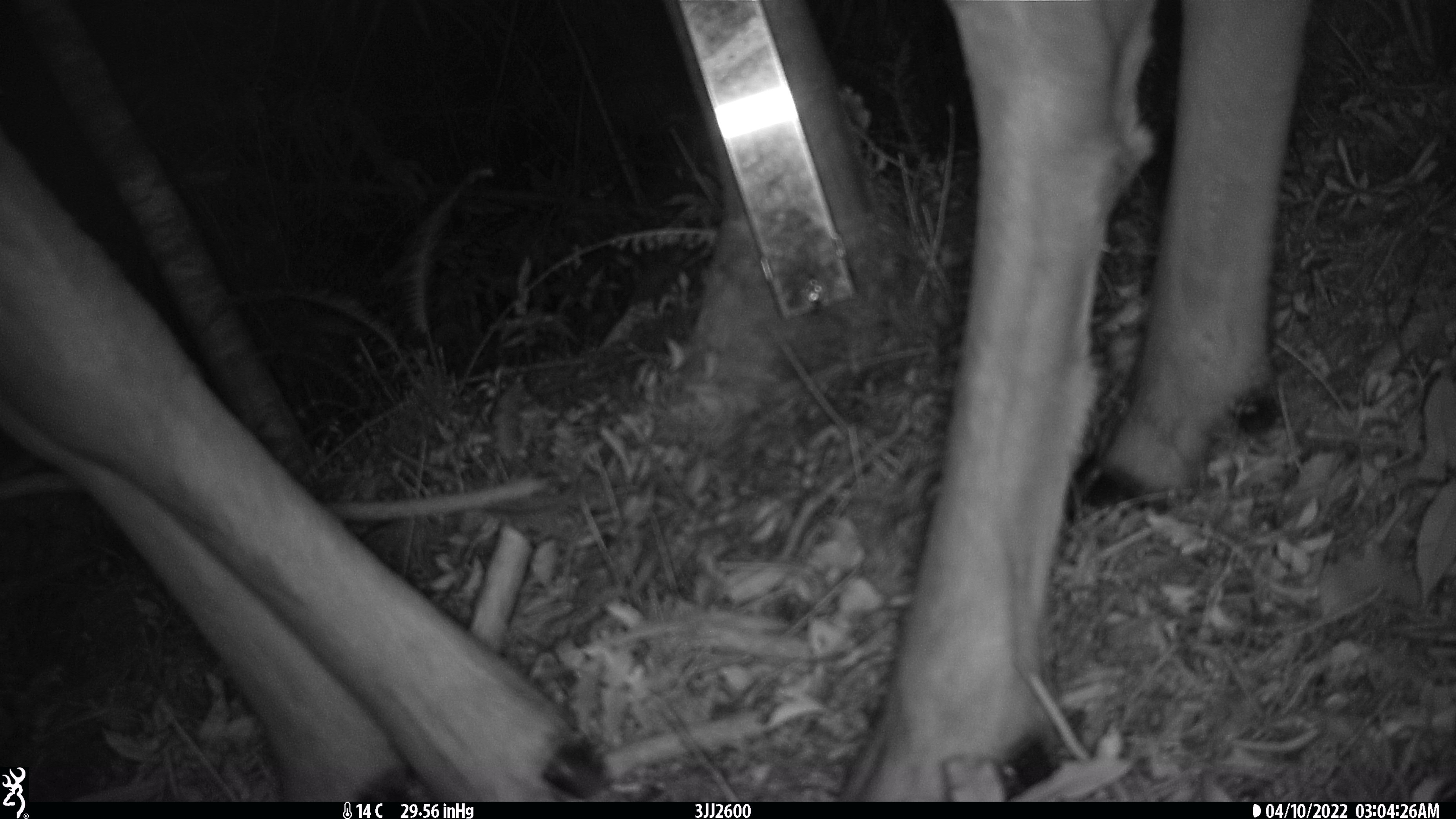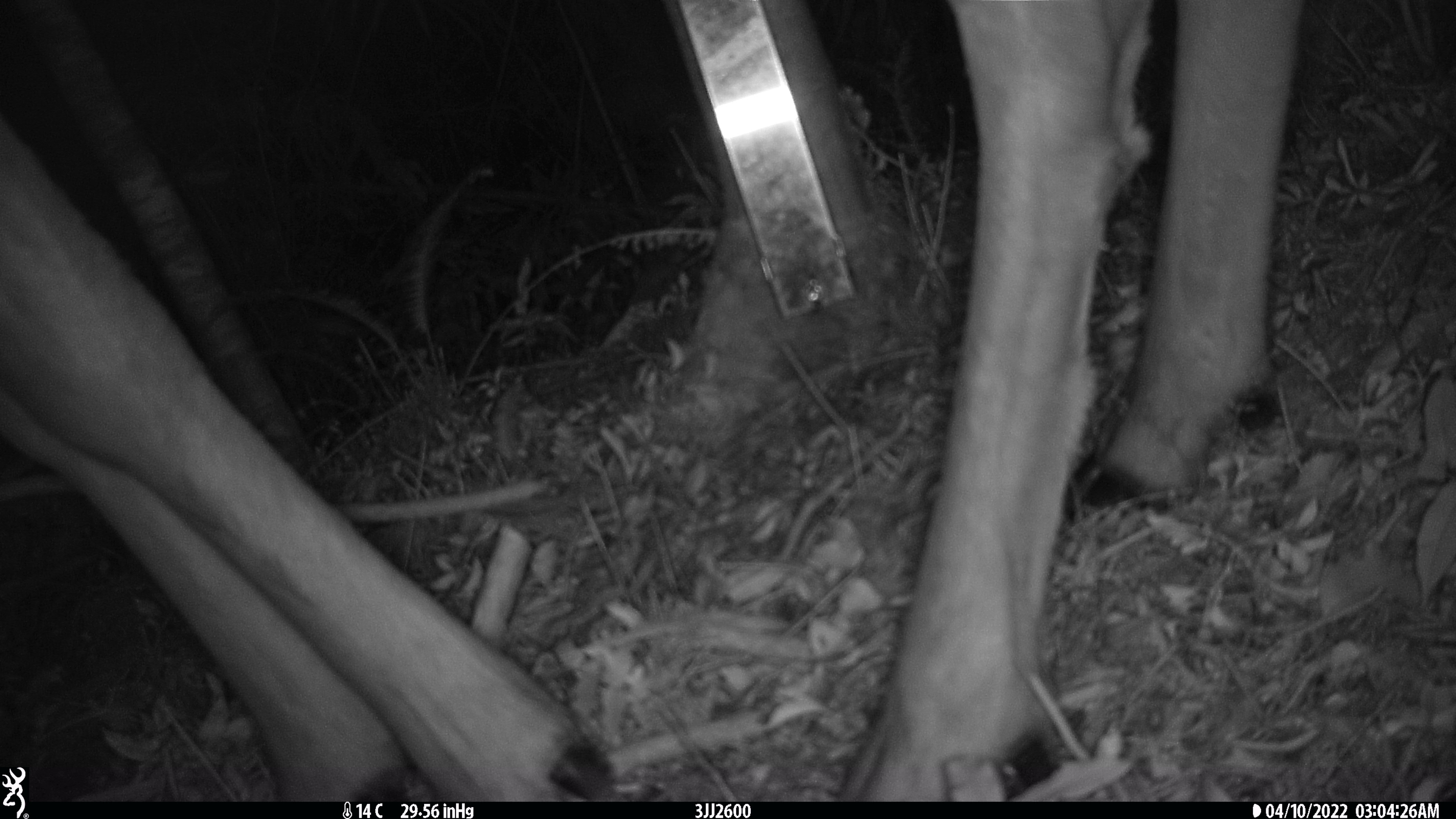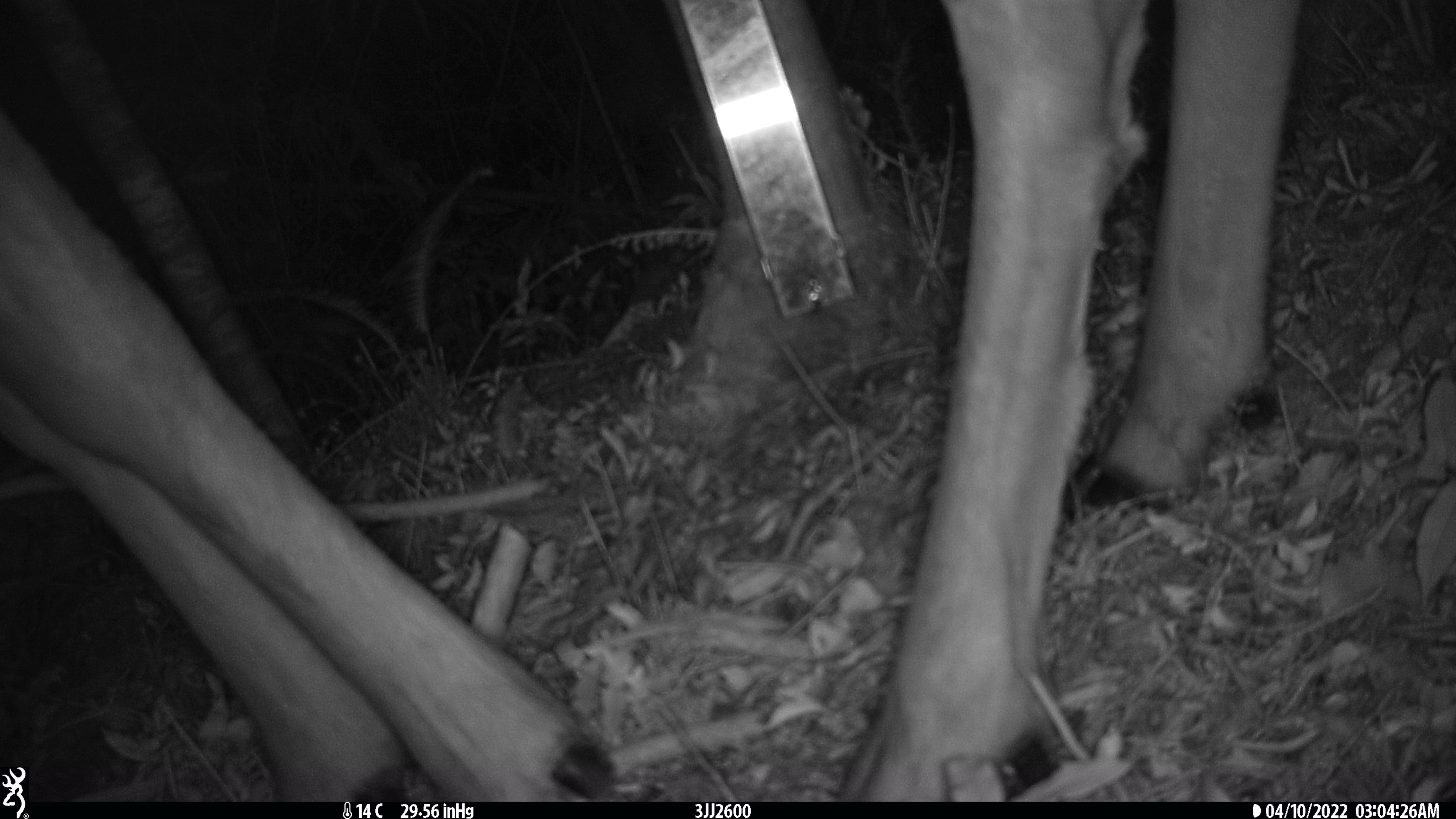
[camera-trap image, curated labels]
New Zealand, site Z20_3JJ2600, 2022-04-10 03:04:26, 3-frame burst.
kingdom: Animalia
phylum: Chordata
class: Mammalia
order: Artiodactyla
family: Cervidae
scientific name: Cervidae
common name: deer